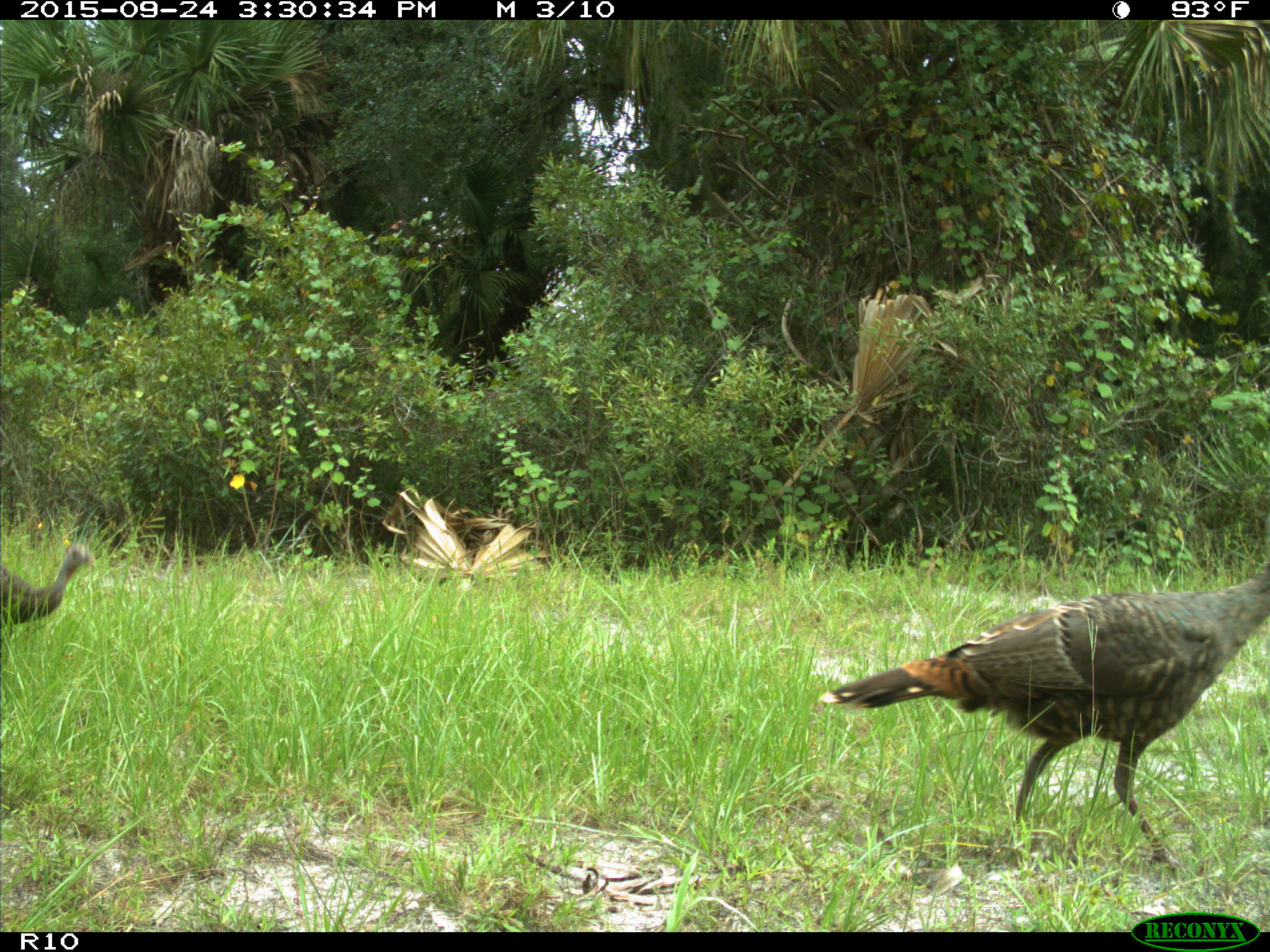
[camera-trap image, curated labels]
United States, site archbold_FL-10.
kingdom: Animalia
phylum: Chordata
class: Aves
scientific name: Aves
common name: birds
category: unidentified bird